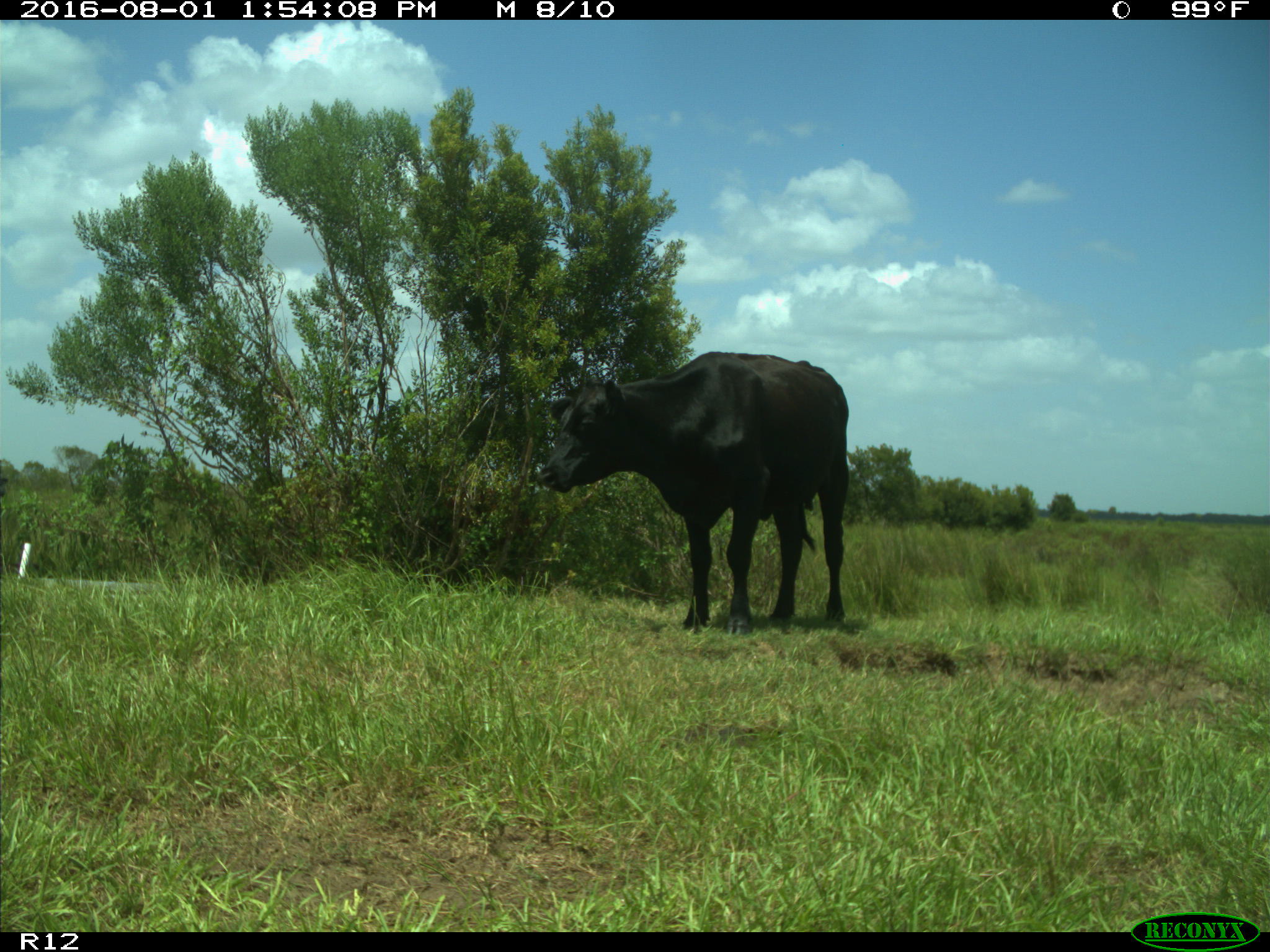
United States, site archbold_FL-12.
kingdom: Animalia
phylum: Chordata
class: Mammalia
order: Artiodactyla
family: Bovidae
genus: Bos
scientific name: Bos taurus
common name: domestic cow